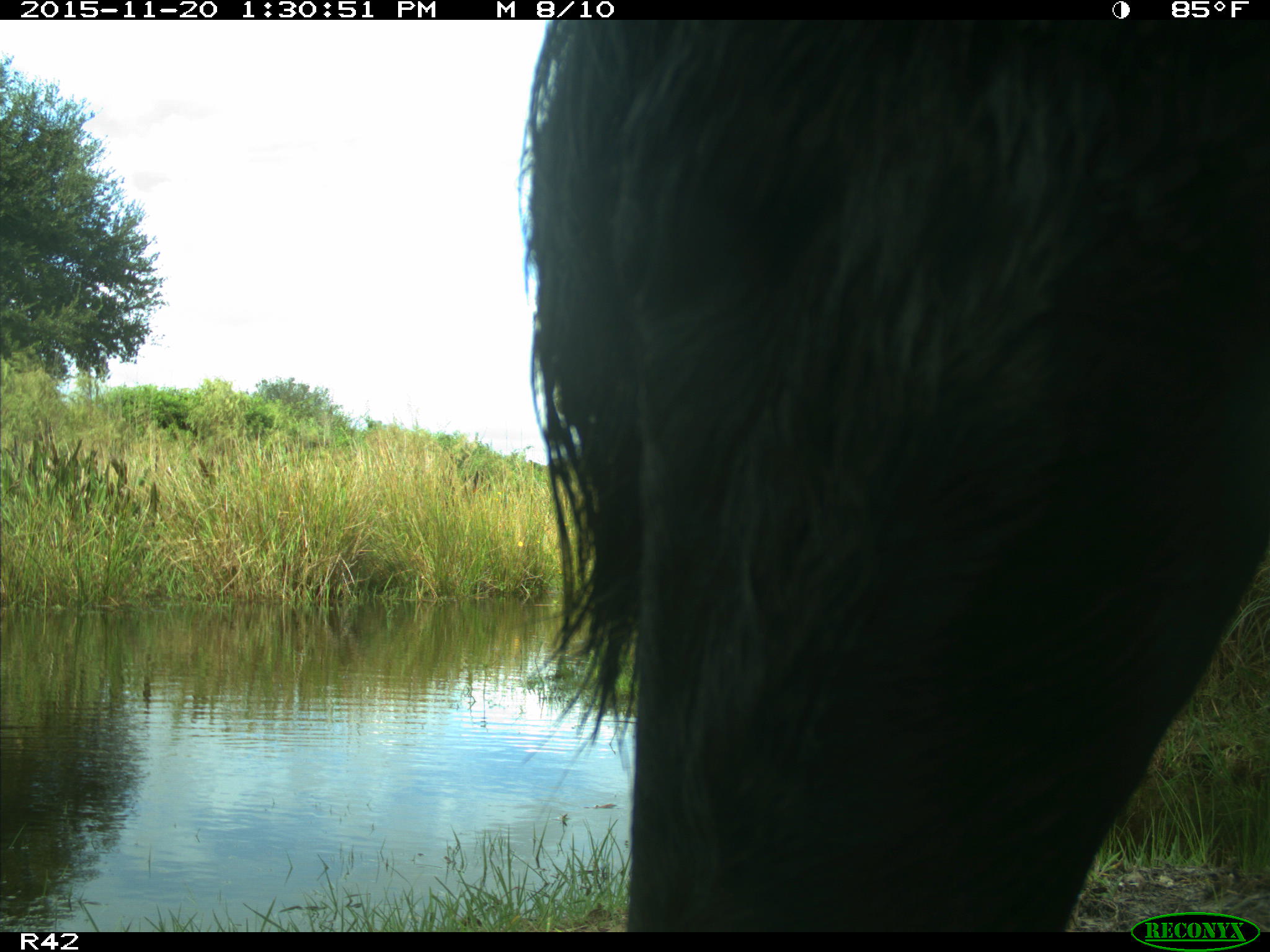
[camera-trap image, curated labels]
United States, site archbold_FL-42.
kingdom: Animalia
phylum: Chordata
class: Mammalia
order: Artiodactyla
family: Bovidae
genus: Bos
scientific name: Bos taurus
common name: domestic cow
Bos taurus (domestic cow).